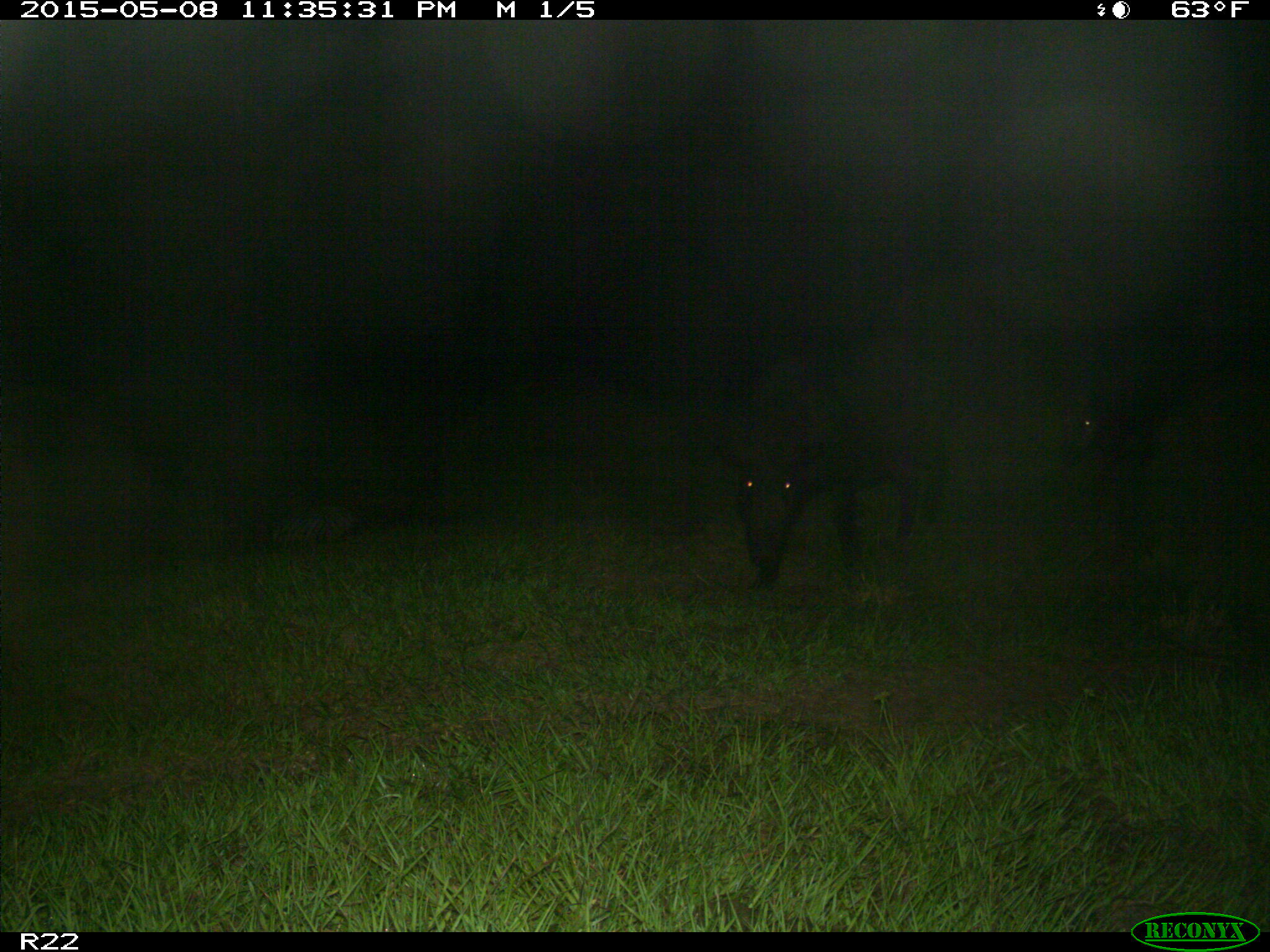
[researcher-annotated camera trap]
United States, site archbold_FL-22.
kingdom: Animalia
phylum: Chordata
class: Mammalia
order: Artiodactyla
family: Bovidae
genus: Bos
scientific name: Bos taurus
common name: domestic cow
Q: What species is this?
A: Bos taurus (domestic cow).